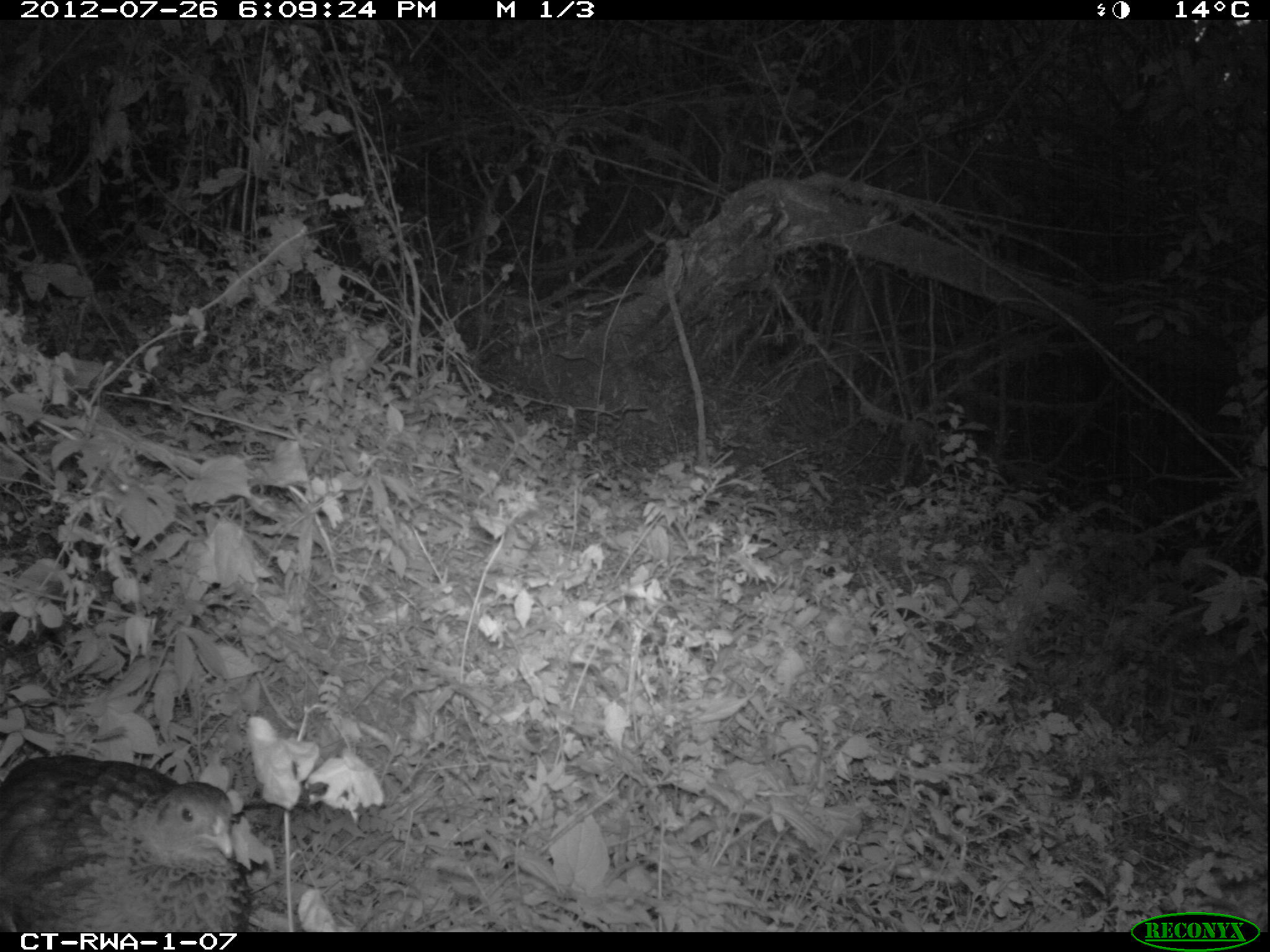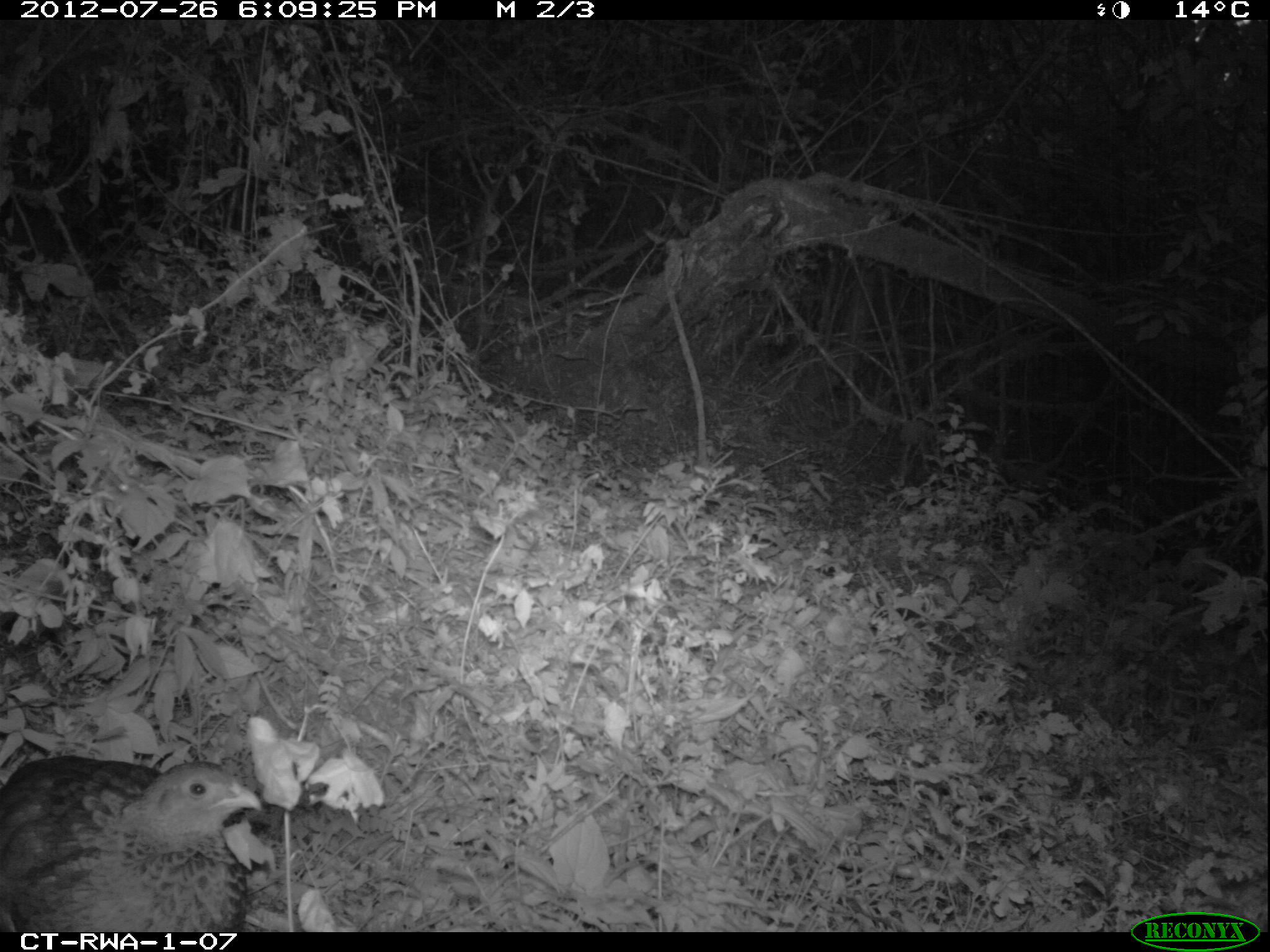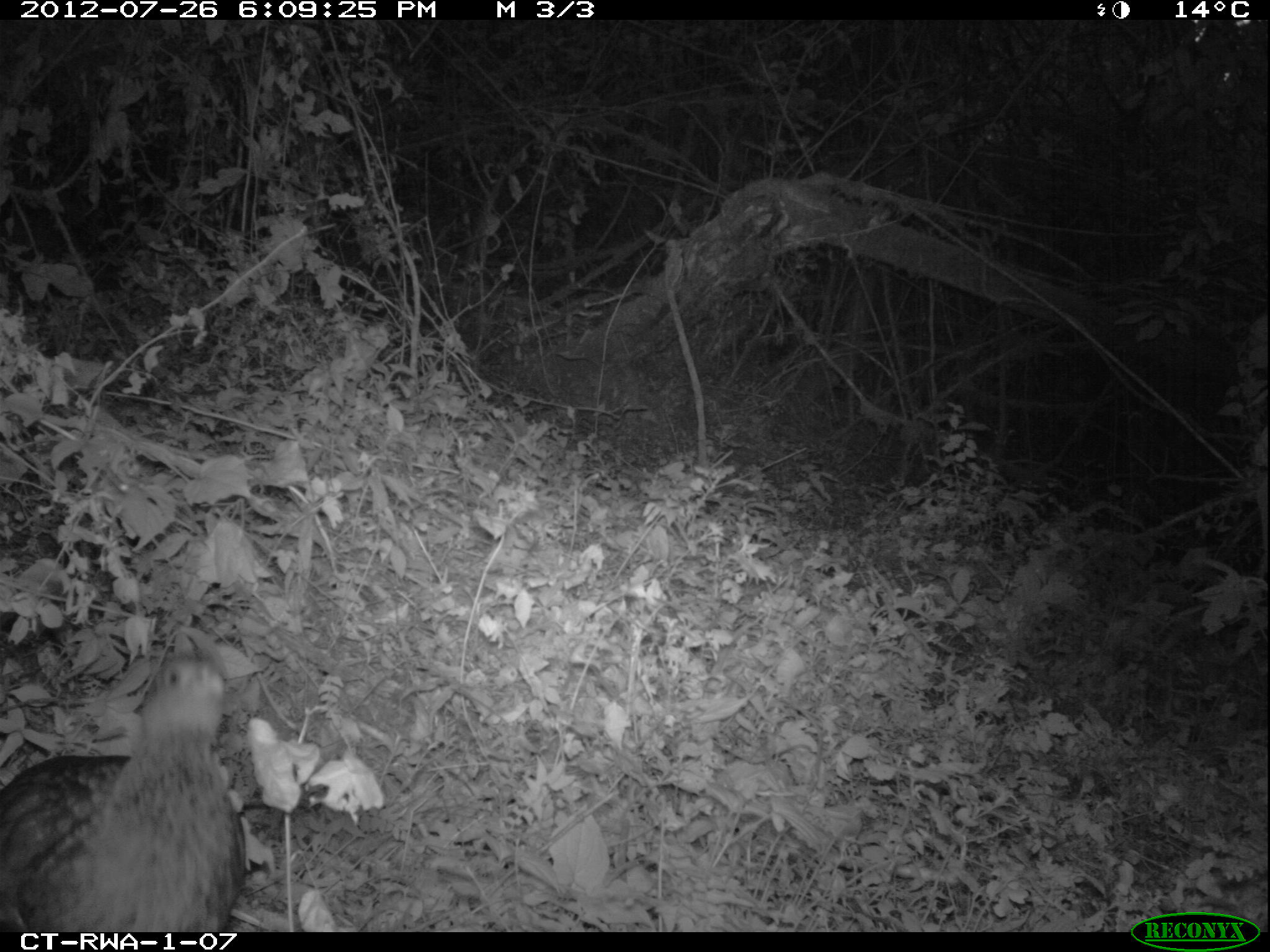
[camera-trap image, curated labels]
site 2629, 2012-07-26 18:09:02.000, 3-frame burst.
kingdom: Animalia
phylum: Chordata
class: Aves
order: Galliformes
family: Phasianidae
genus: Pternistis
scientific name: Pternistis nobilis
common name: handsome francolin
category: francolinus nobilis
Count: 1.